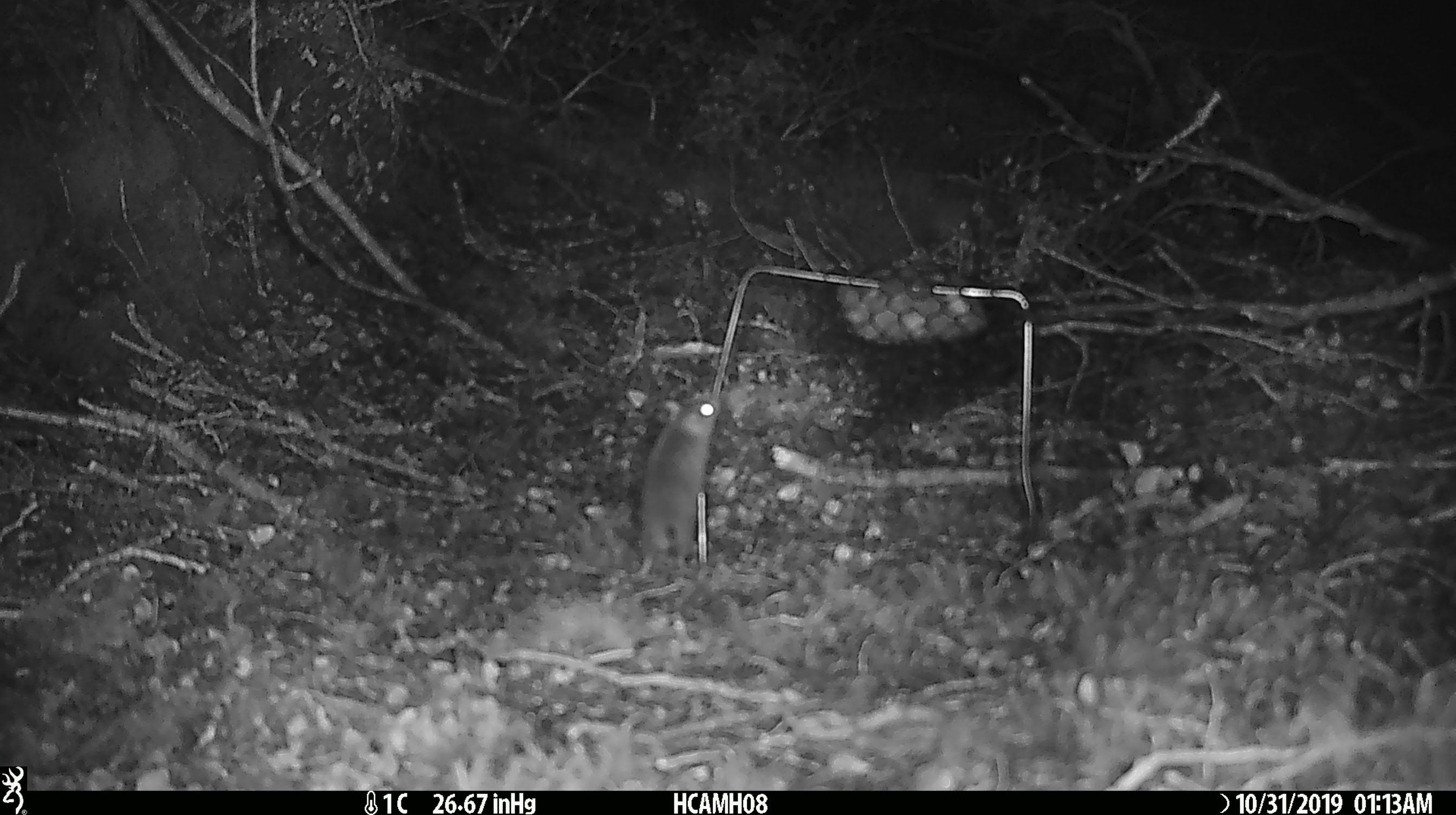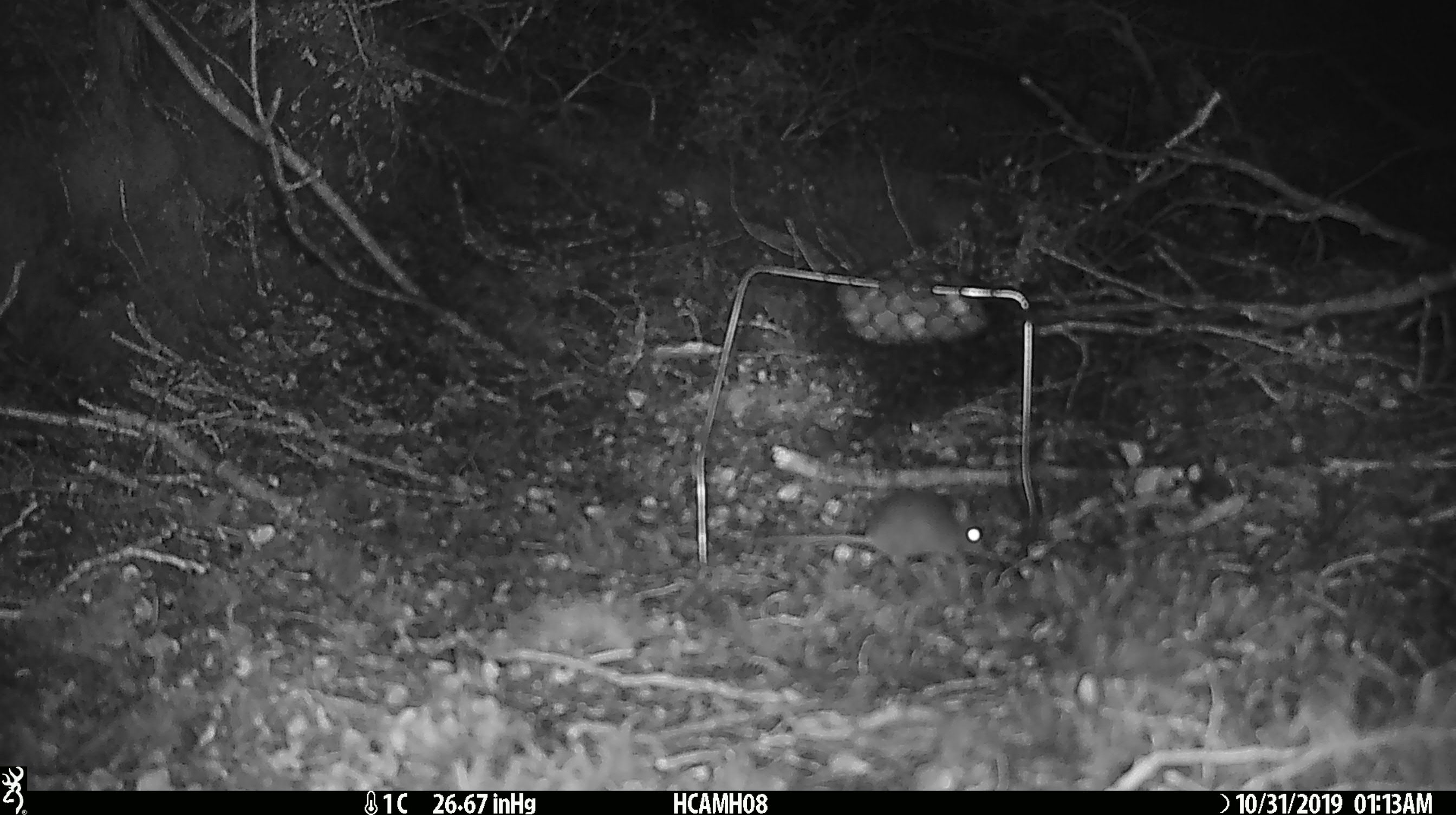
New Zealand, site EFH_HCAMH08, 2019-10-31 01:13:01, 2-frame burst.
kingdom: Animalia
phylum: Chordata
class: Mammalia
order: Rodentia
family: Muridae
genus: Mus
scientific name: Mus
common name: mouse